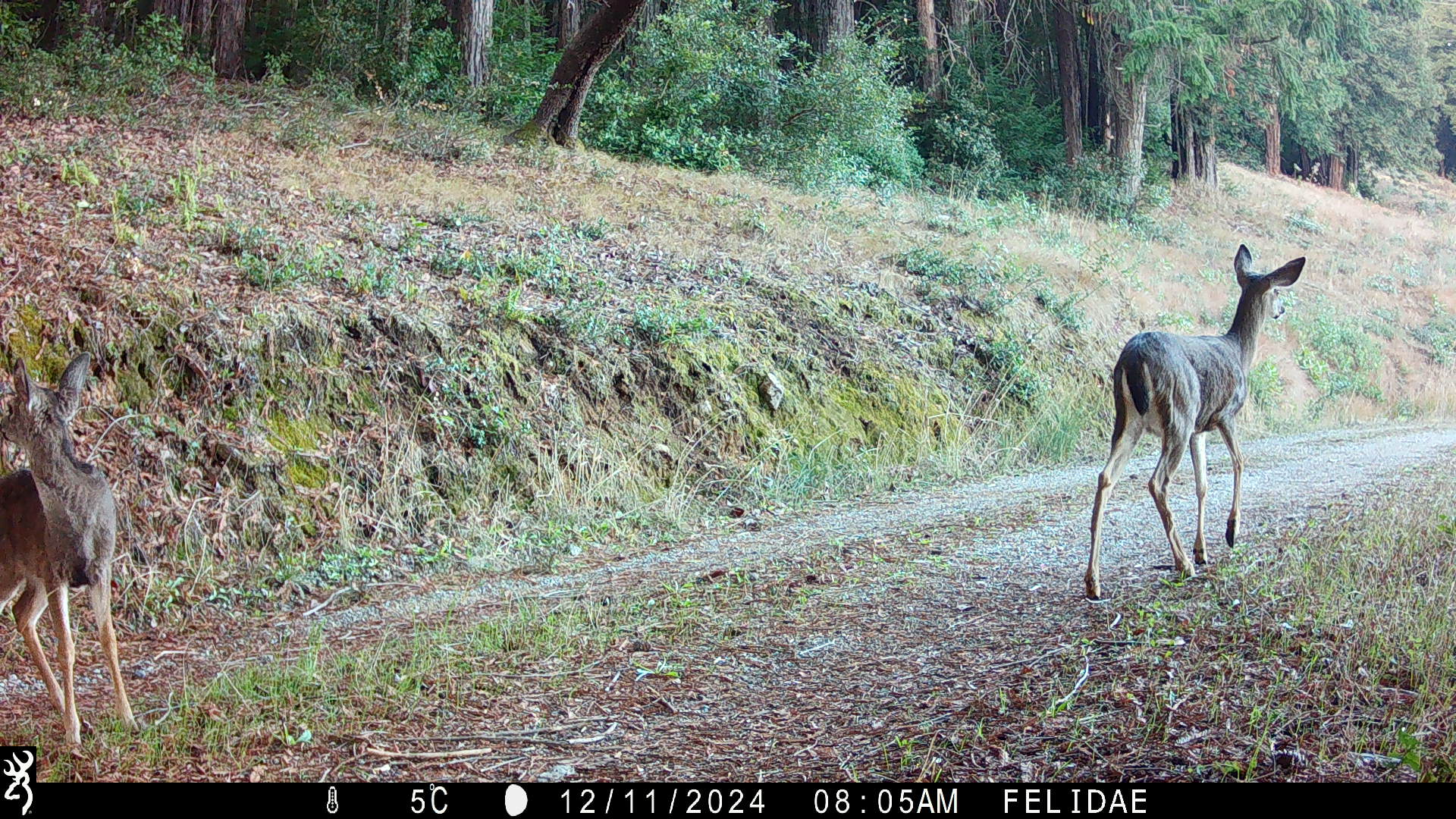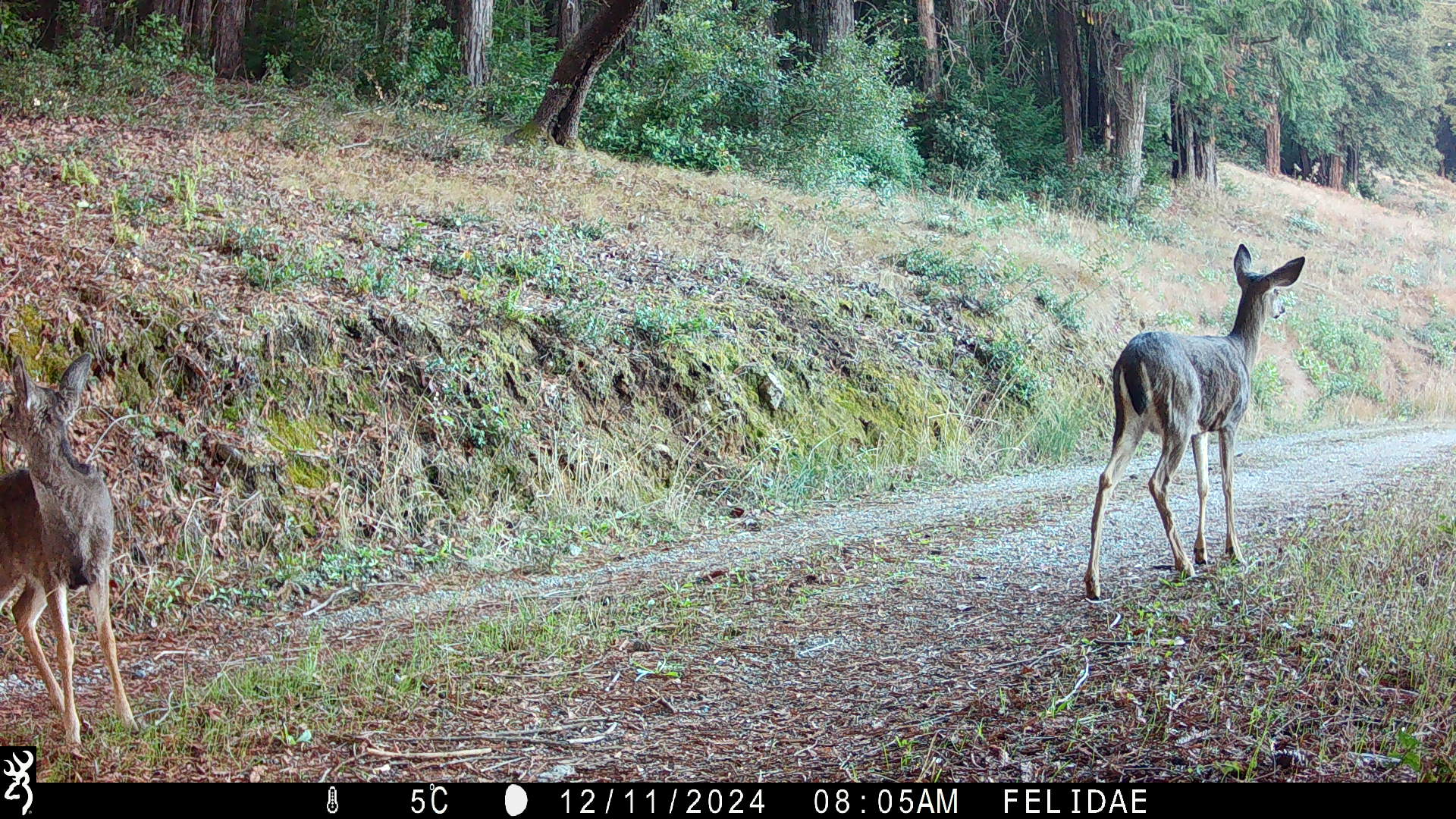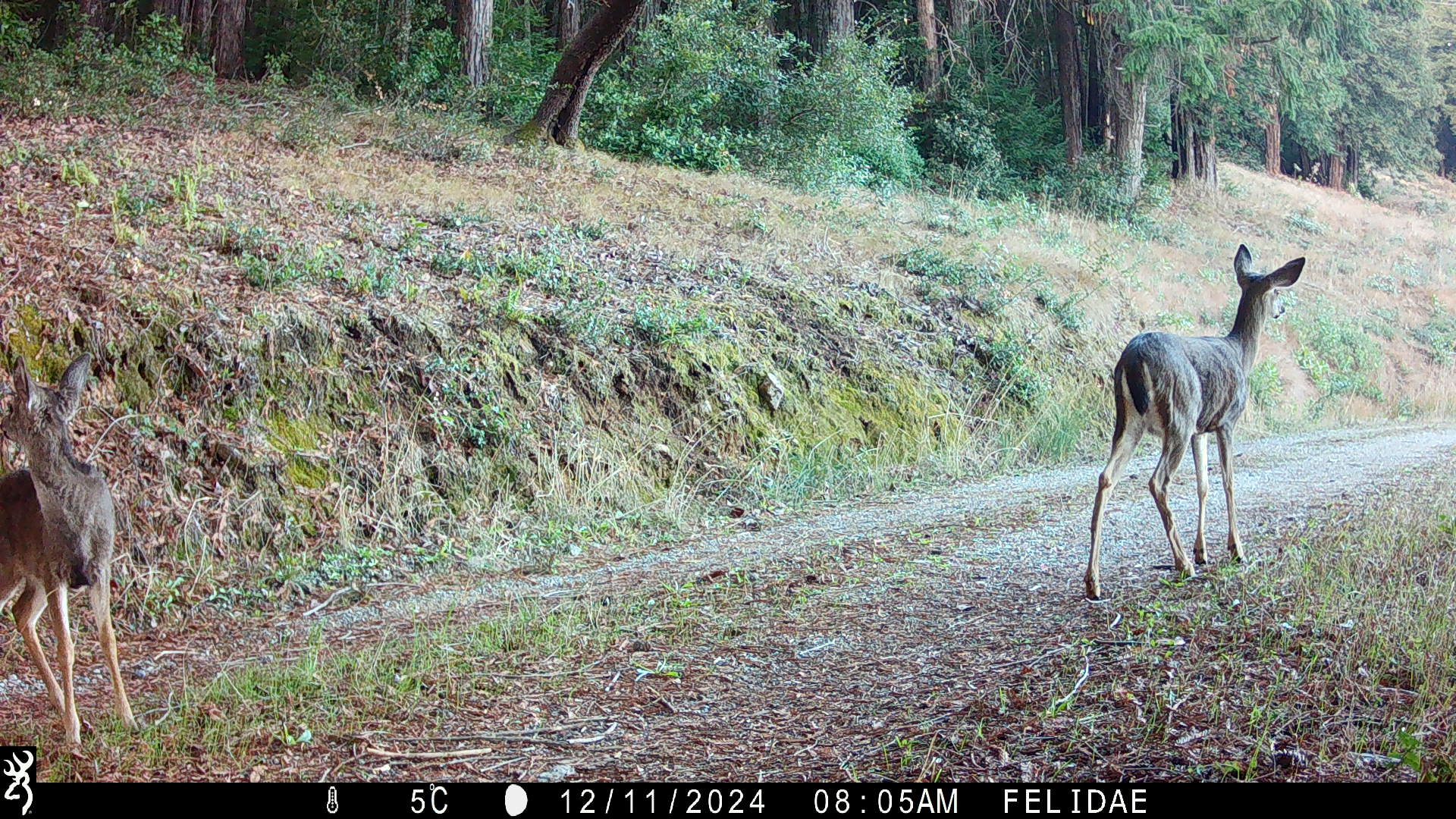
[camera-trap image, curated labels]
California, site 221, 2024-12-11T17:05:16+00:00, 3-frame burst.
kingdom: Animalia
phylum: Chordata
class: Mammalia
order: Artiodactyla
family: Cervidae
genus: Odocoileus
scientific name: Odocoileus hemionus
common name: mule deer